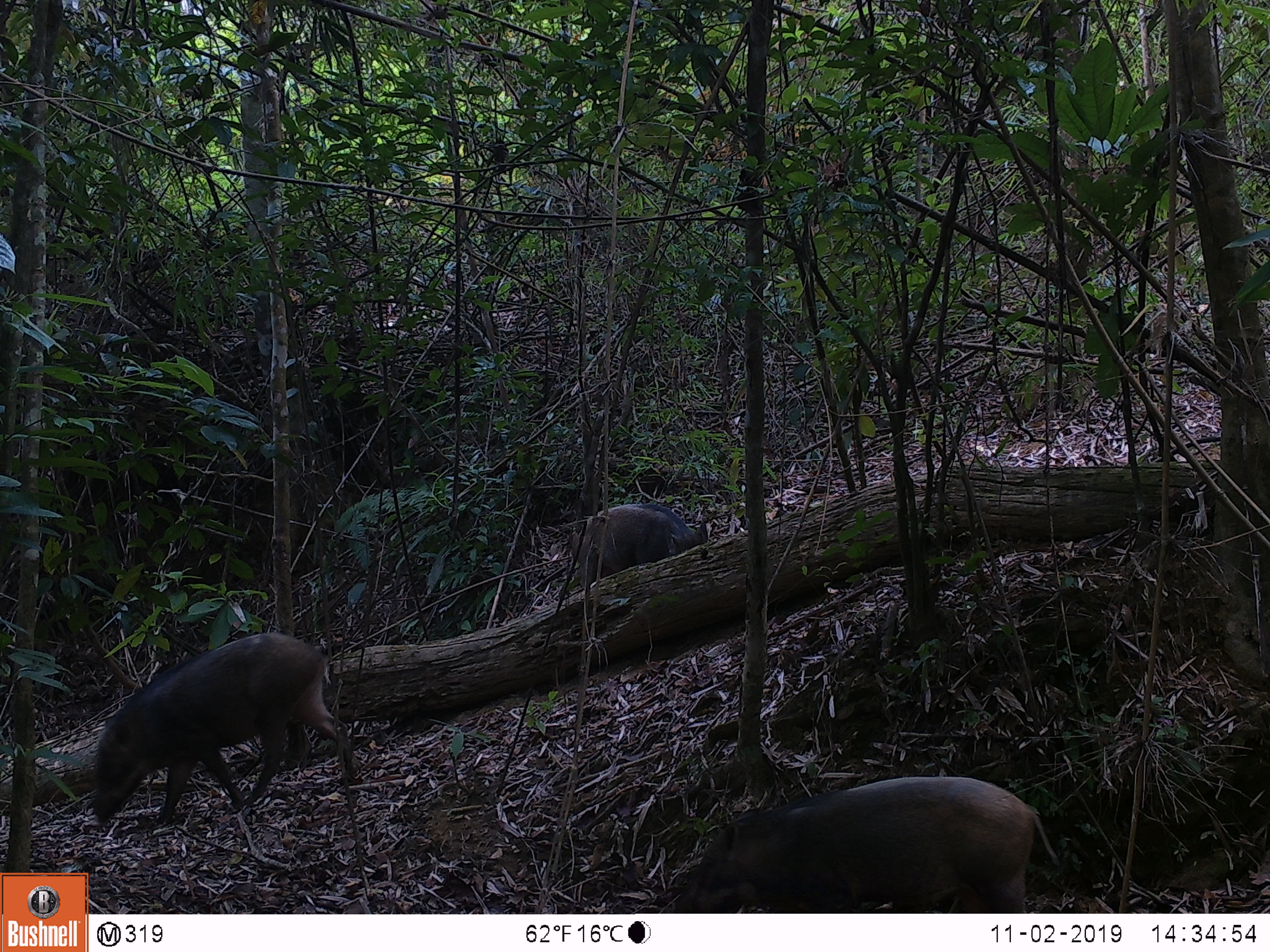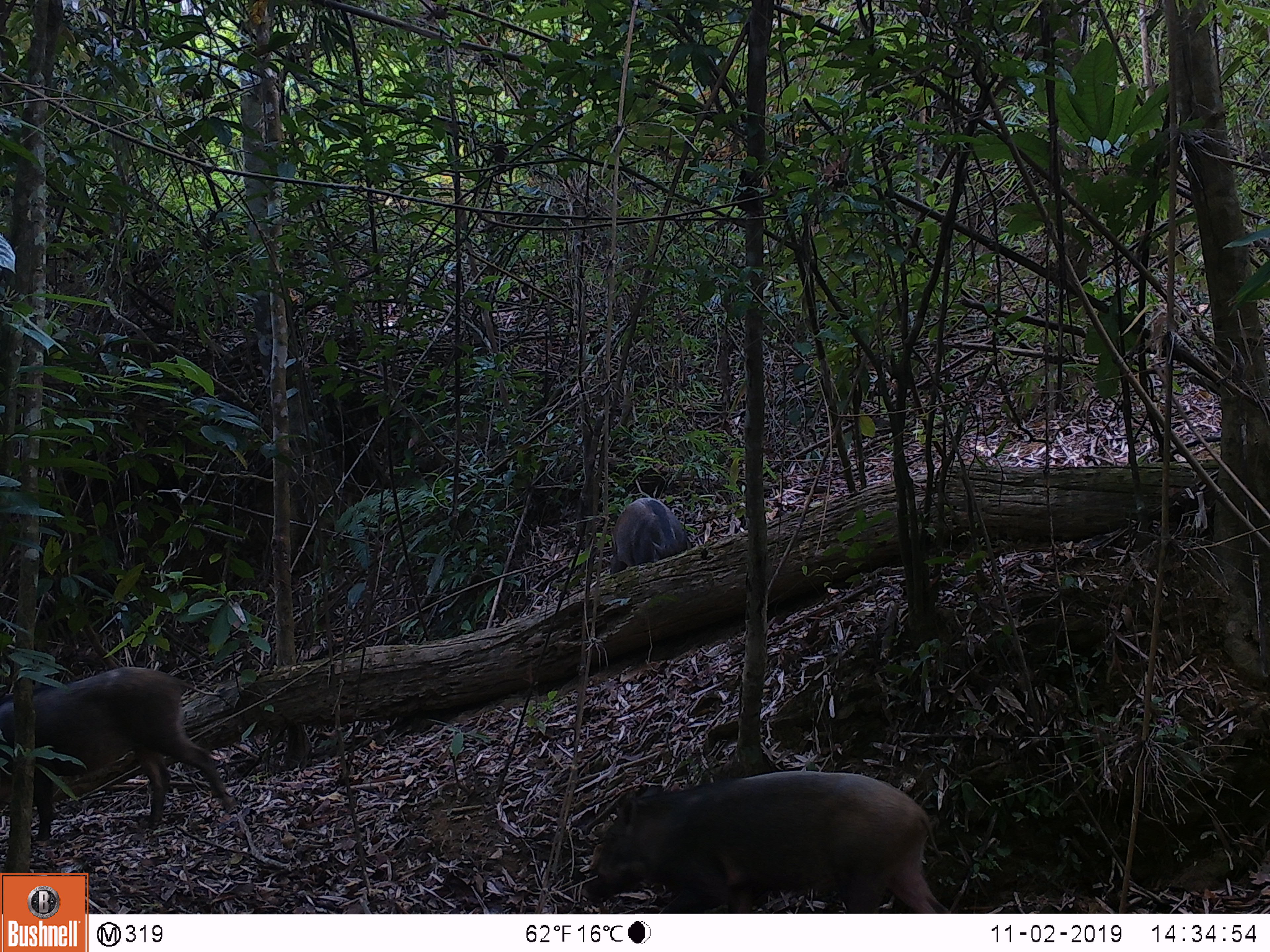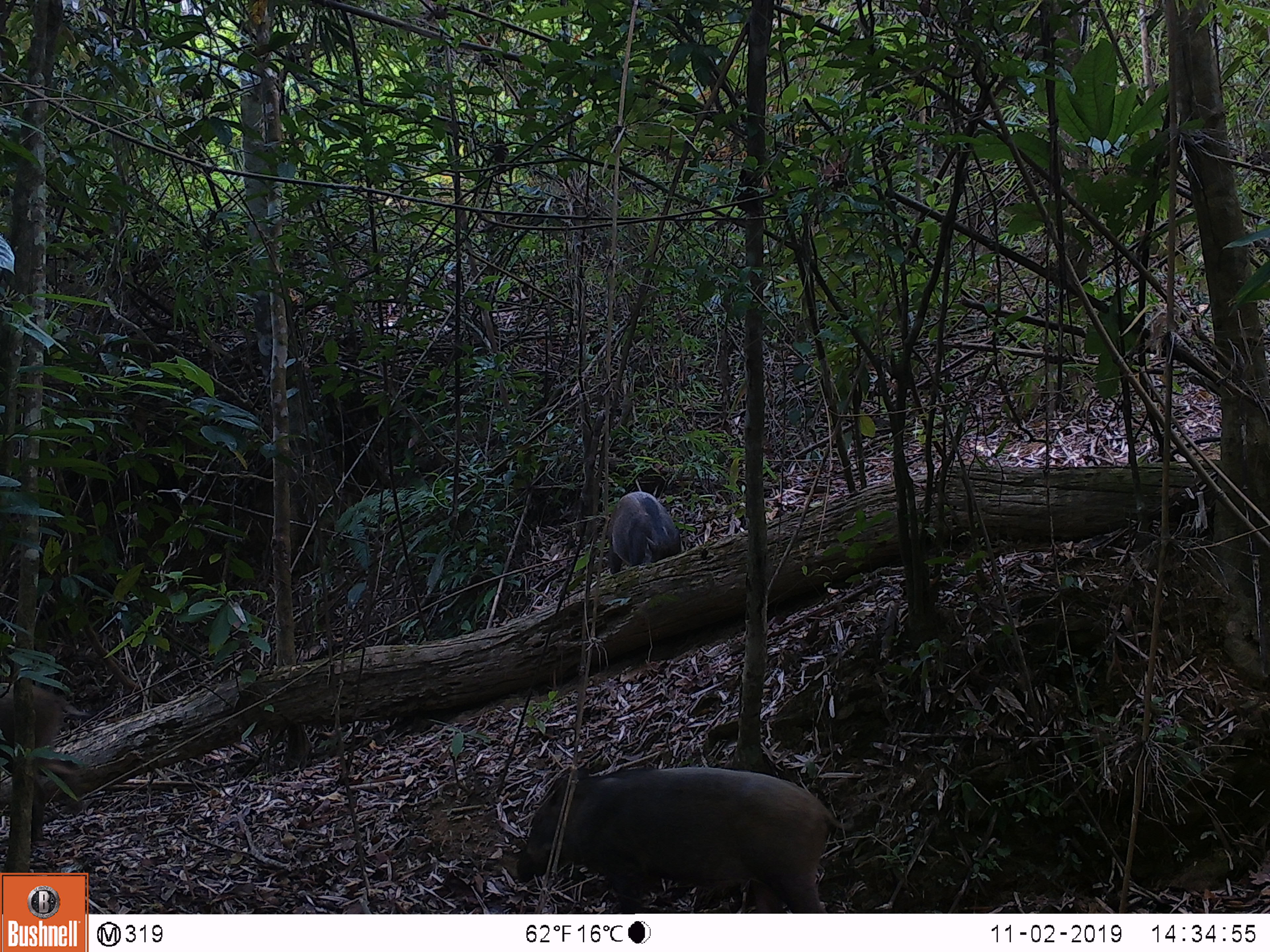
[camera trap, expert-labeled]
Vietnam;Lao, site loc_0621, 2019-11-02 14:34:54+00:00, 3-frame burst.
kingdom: Animalia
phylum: Chordata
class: Mammalia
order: Artiodactyla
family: Suidae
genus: Sus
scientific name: Sus scrofa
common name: eurasian wild pig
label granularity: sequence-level